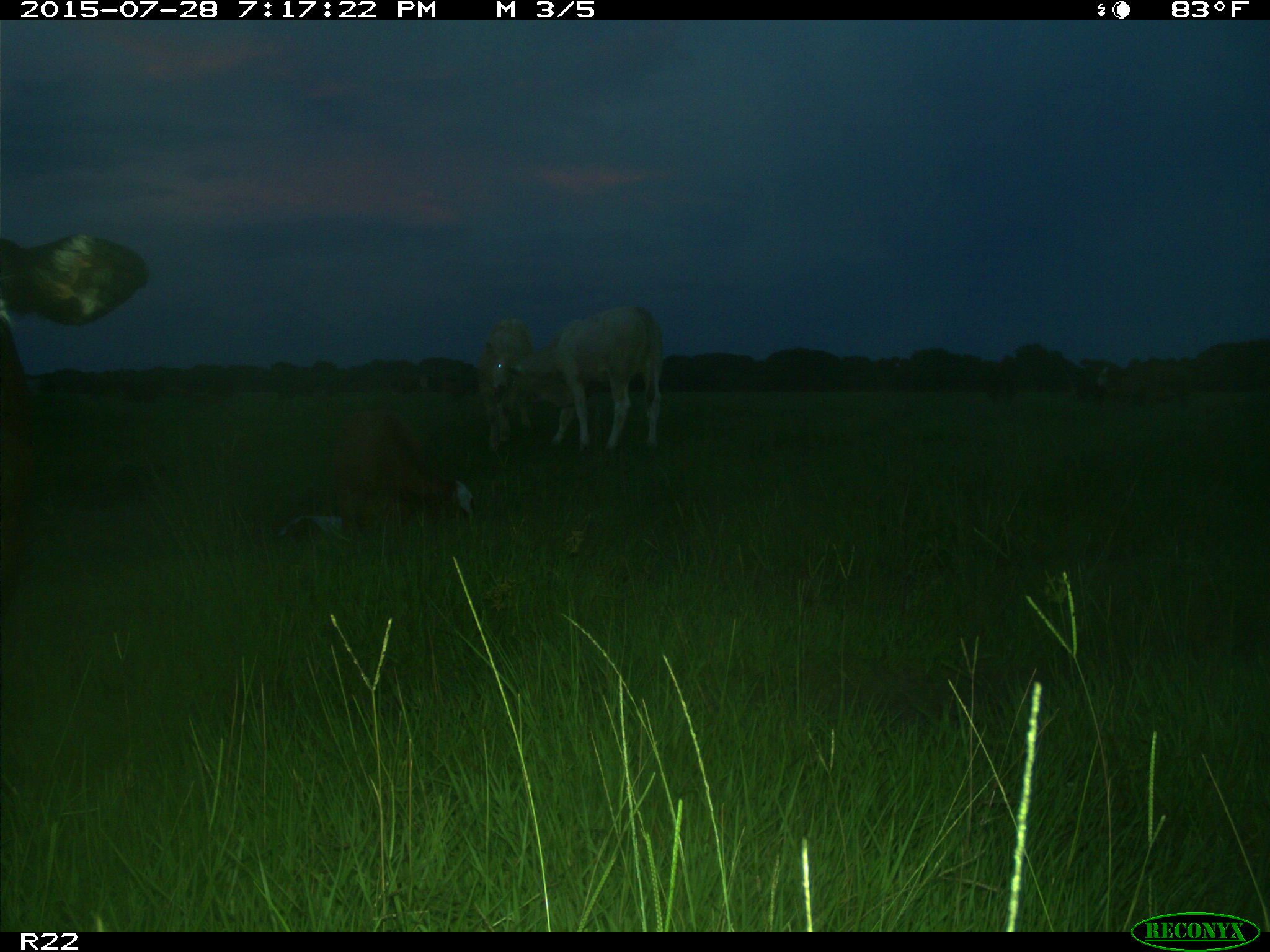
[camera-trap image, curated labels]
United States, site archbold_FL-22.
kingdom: Animalia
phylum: Chordata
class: Mammalia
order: Artiodactyla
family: Bovidae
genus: Bos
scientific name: Bos taurus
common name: domestic cow